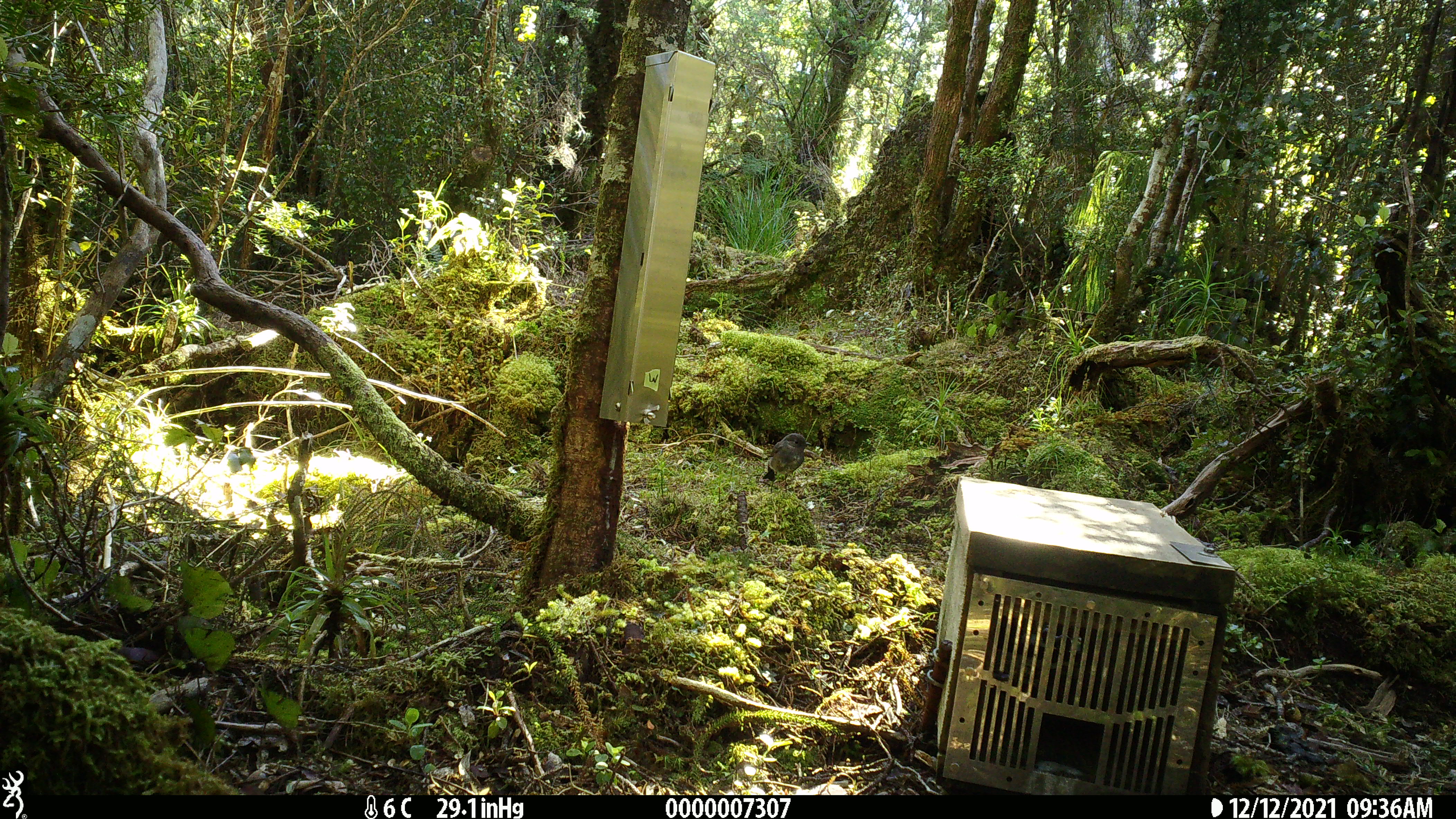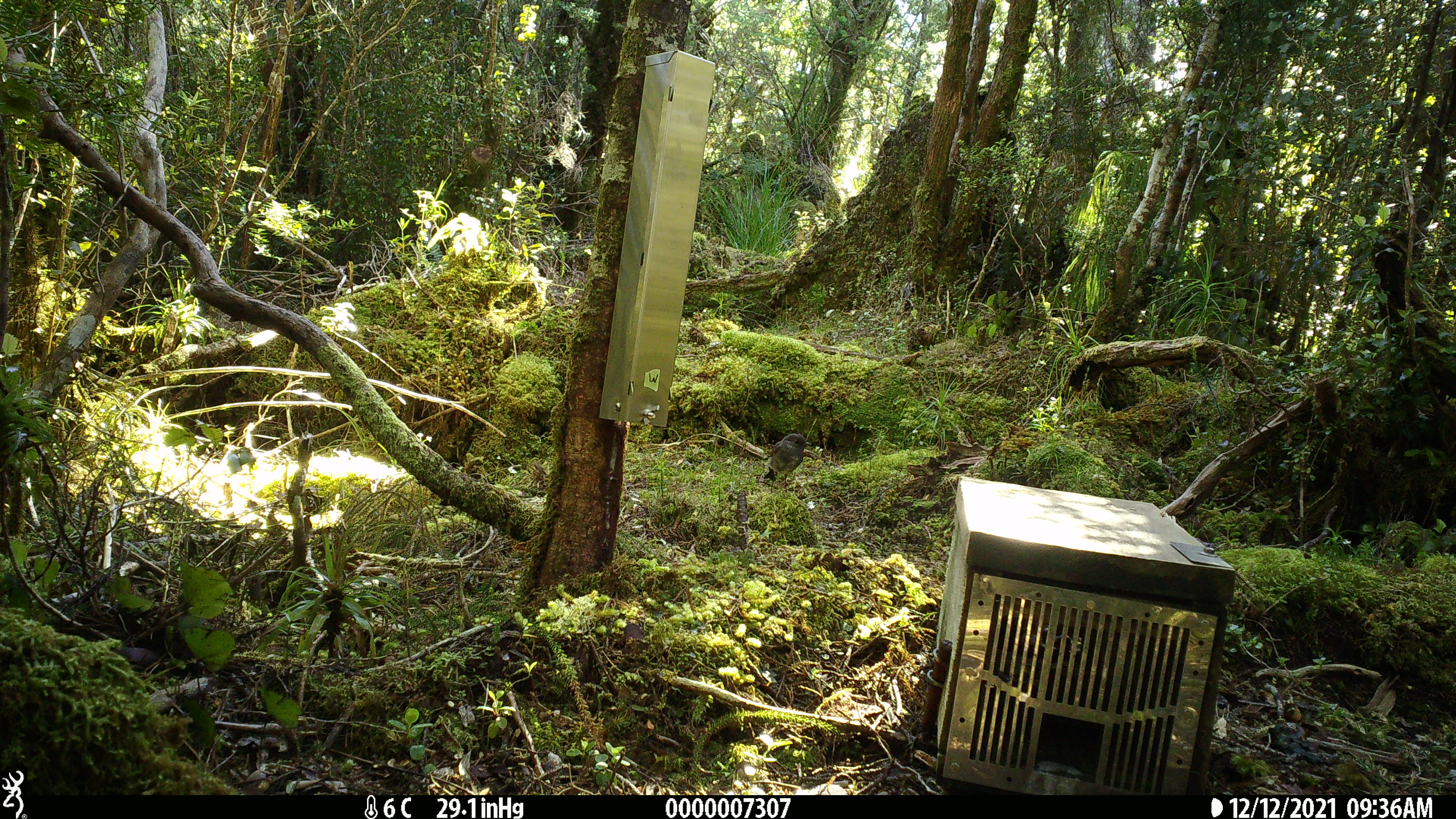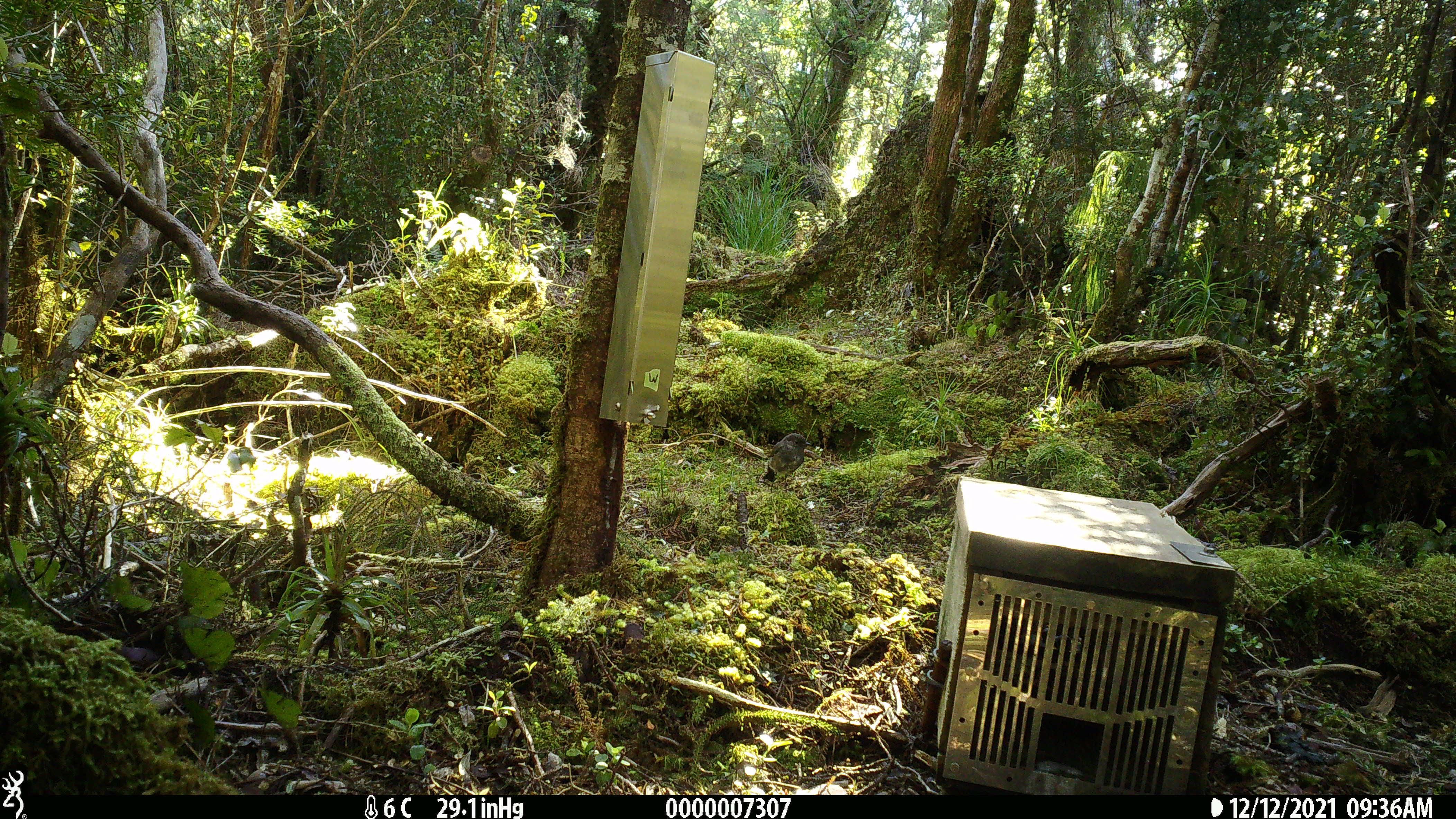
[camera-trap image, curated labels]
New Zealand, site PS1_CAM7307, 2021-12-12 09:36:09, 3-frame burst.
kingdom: Animalia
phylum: Chordata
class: Aves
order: Passeriformes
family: Petroicidae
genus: Petroica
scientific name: Petroica australis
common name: new zealand robin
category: robin